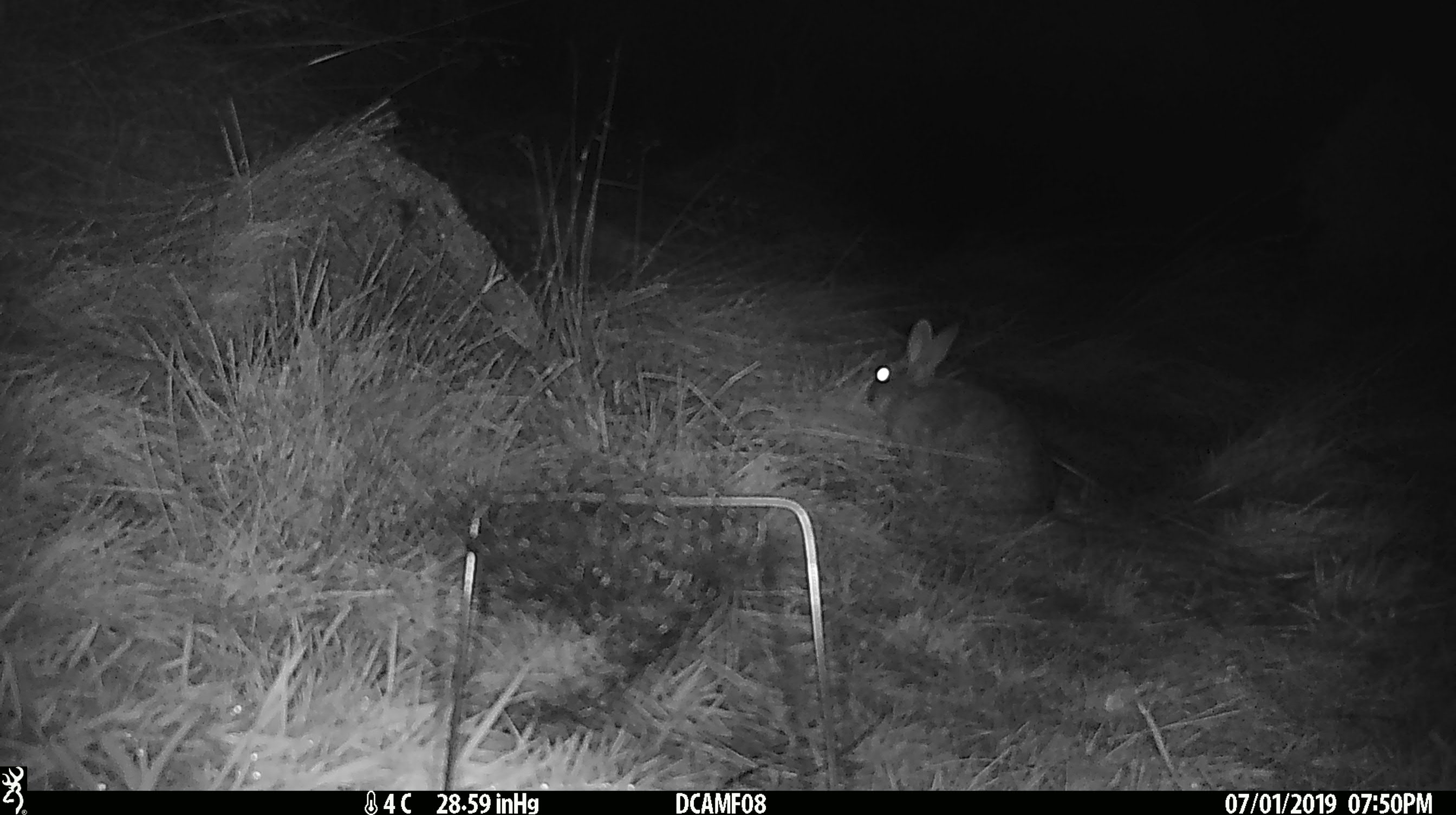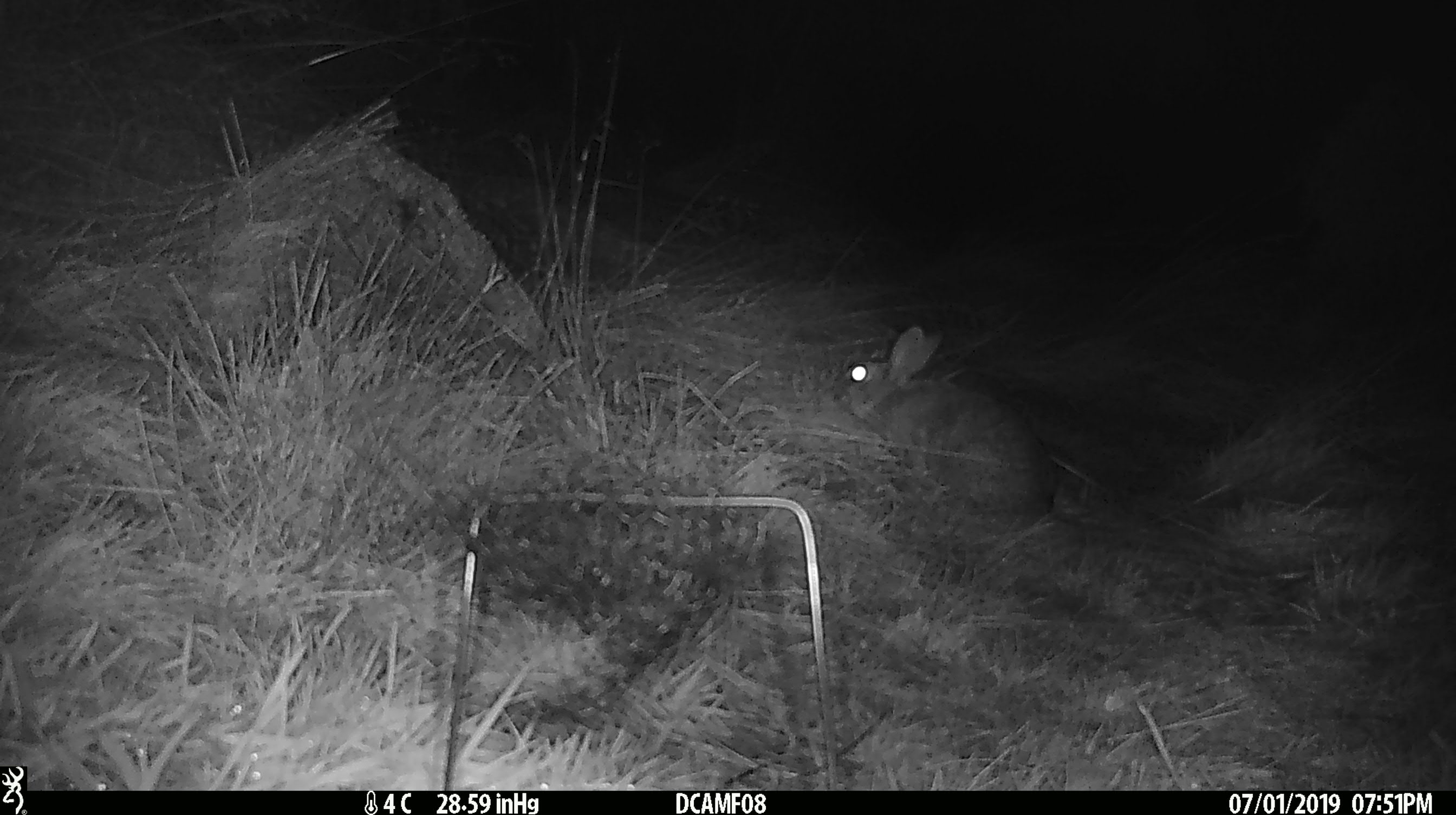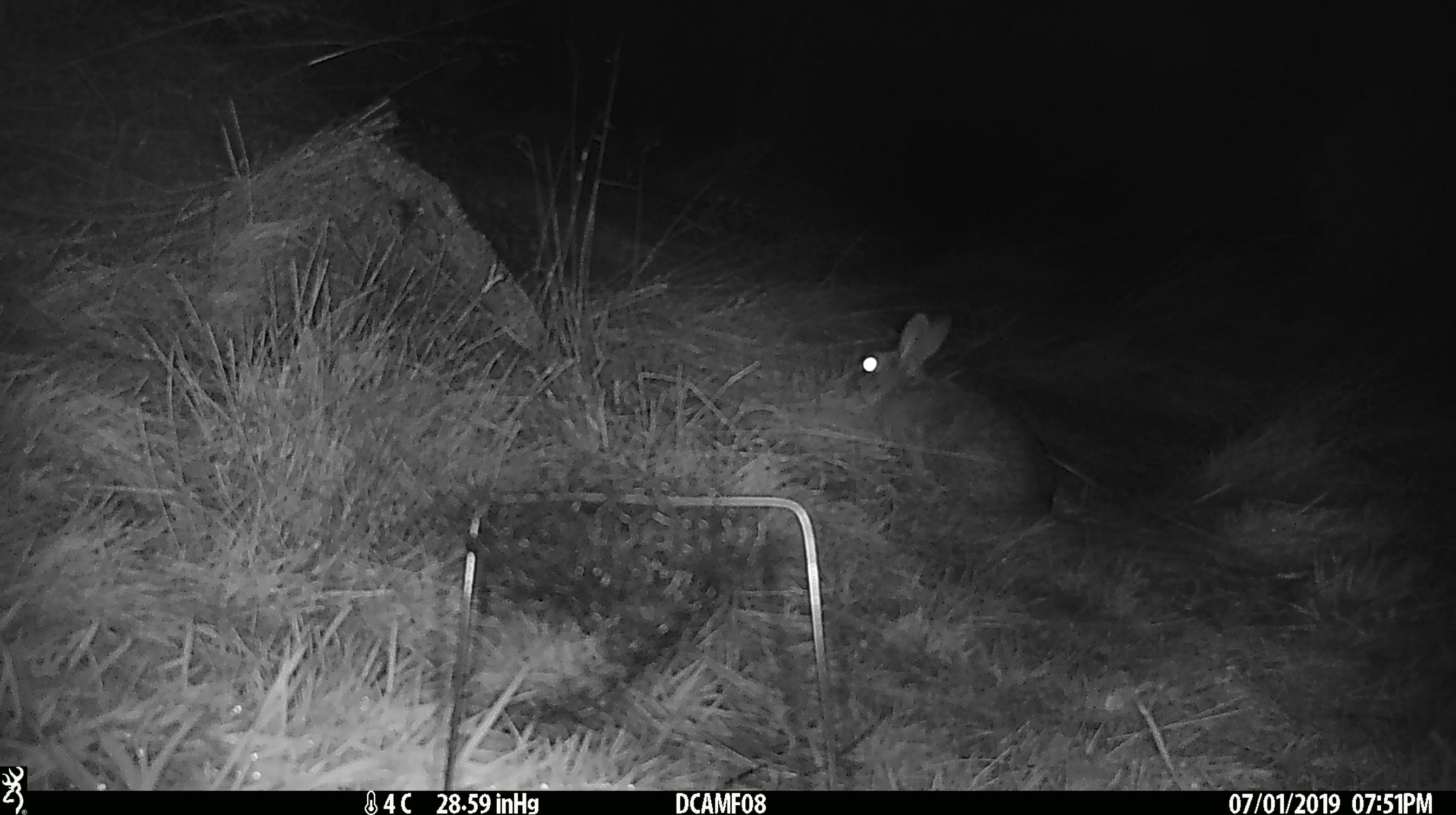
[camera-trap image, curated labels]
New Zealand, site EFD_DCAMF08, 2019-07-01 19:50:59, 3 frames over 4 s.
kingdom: Animalia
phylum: Chordata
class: Mammalia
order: Lagomorpha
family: Leporidae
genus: Oryctolagus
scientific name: Oryctolagus cuniculus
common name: european rabbit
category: rabbit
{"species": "rabbit (european rabbit) (Oryctolagus cuniculus)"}